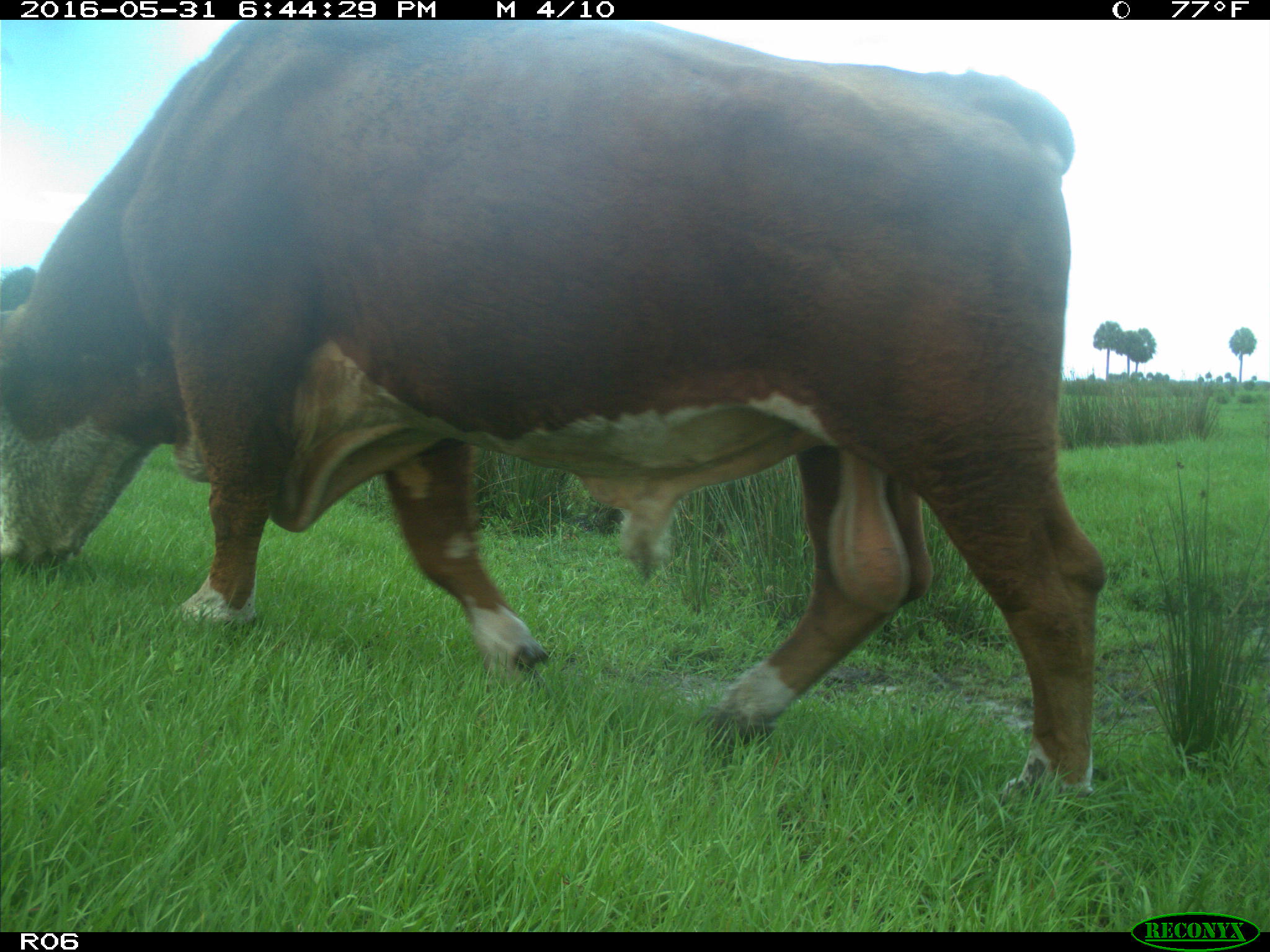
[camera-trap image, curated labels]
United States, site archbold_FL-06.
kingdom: Animalia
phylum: Chordata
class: Mammalia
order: Artiodactyla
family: Bovidae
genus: Bos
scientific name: Bos taurus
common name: domestic cow